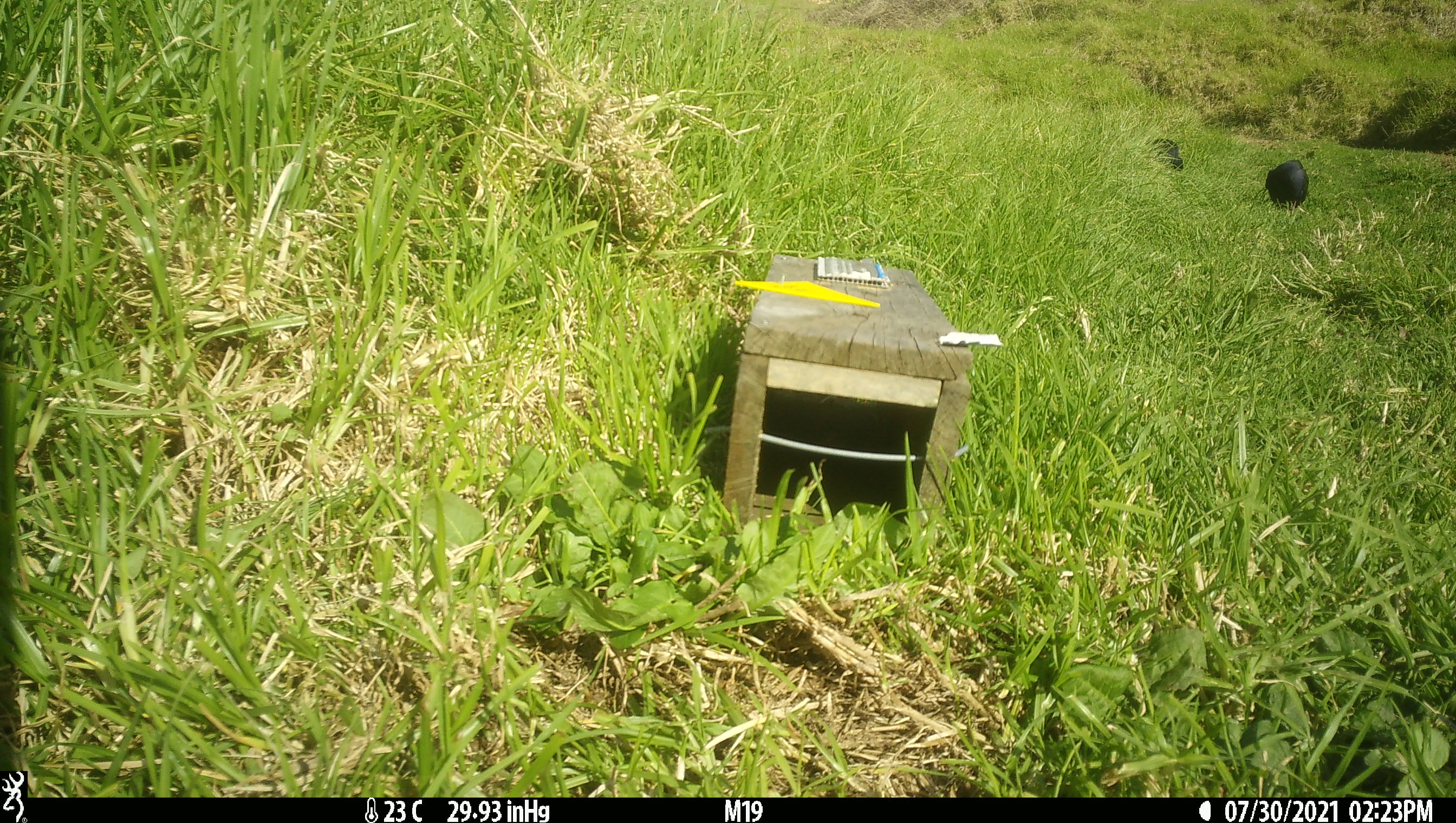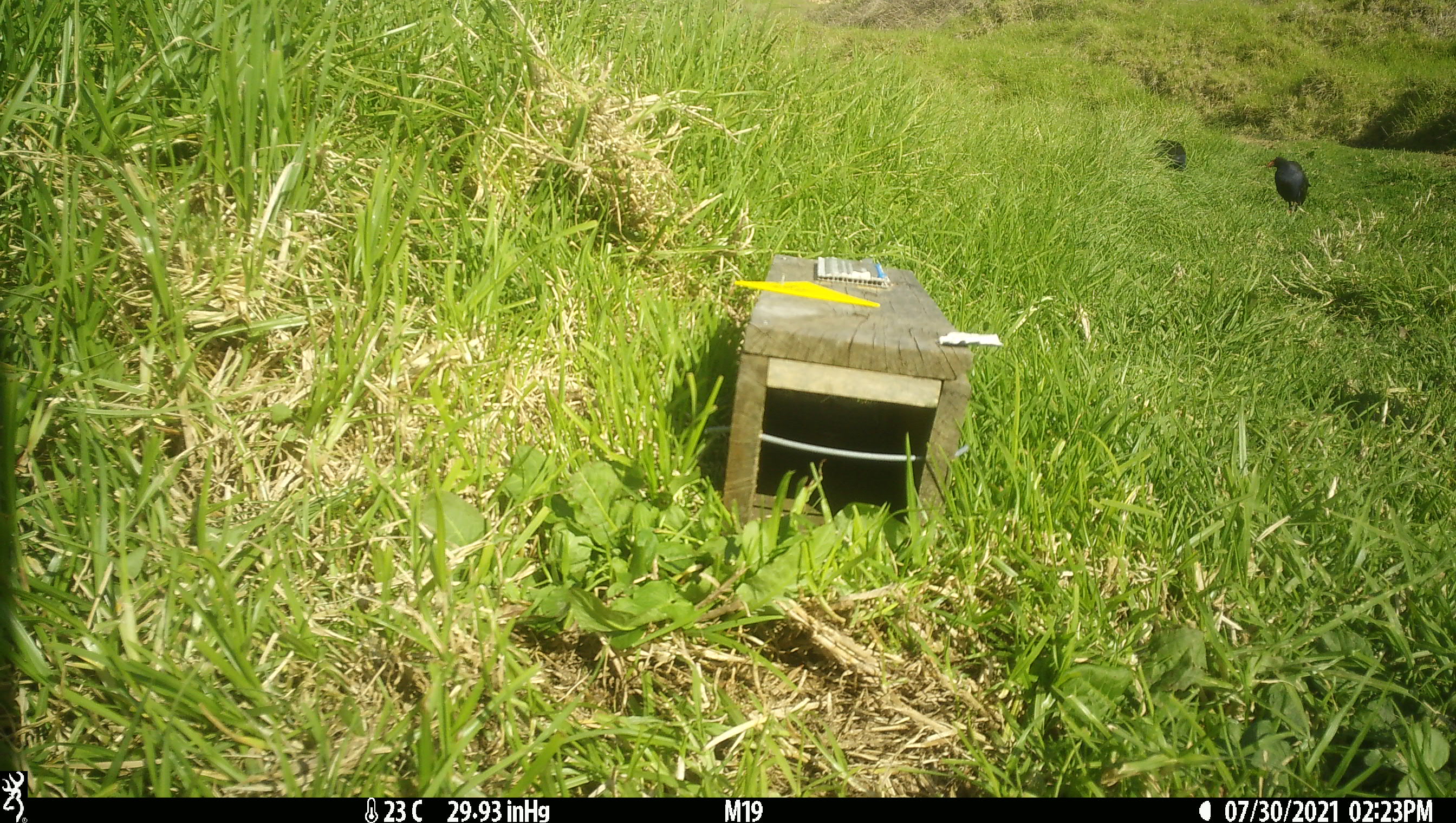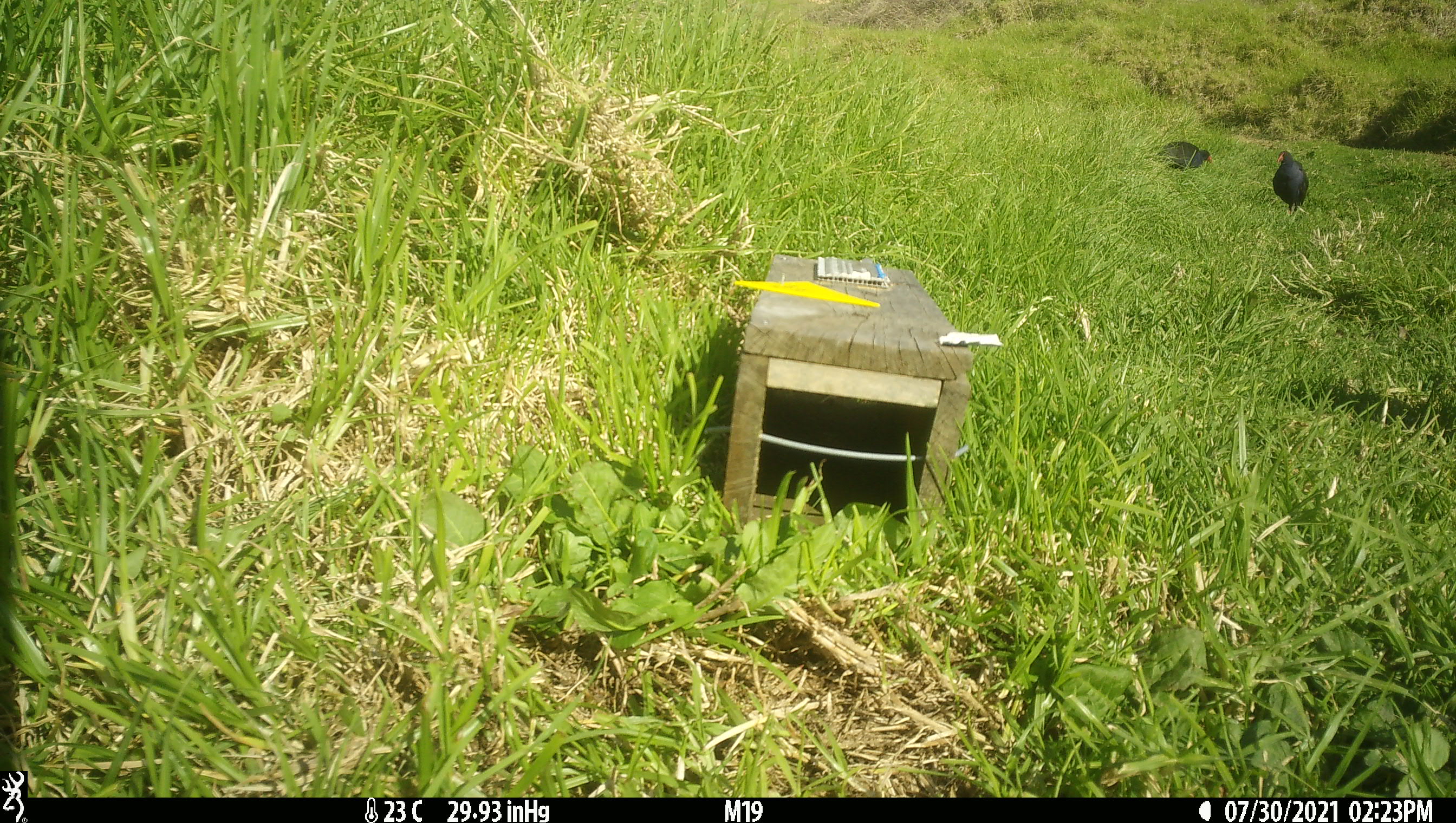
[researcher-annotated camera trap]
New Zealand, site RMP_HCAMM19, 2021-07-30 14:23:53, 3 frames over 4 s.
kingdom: Animalia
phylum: Chordata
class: Aves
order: Gruiformes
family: Rallidae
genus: Porphyrio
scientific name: Porphyrio melanotus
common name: australasian swamphen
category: pukeko